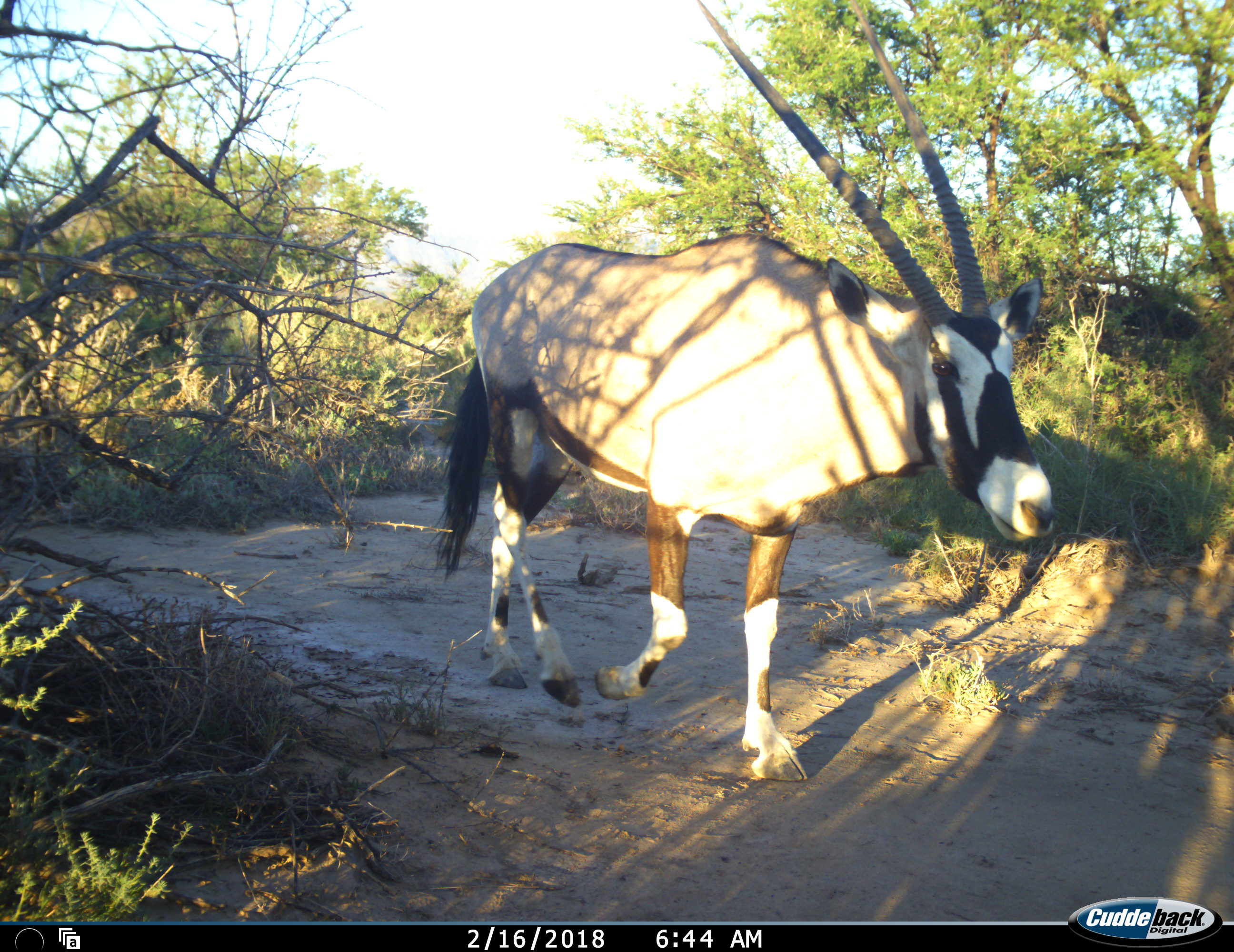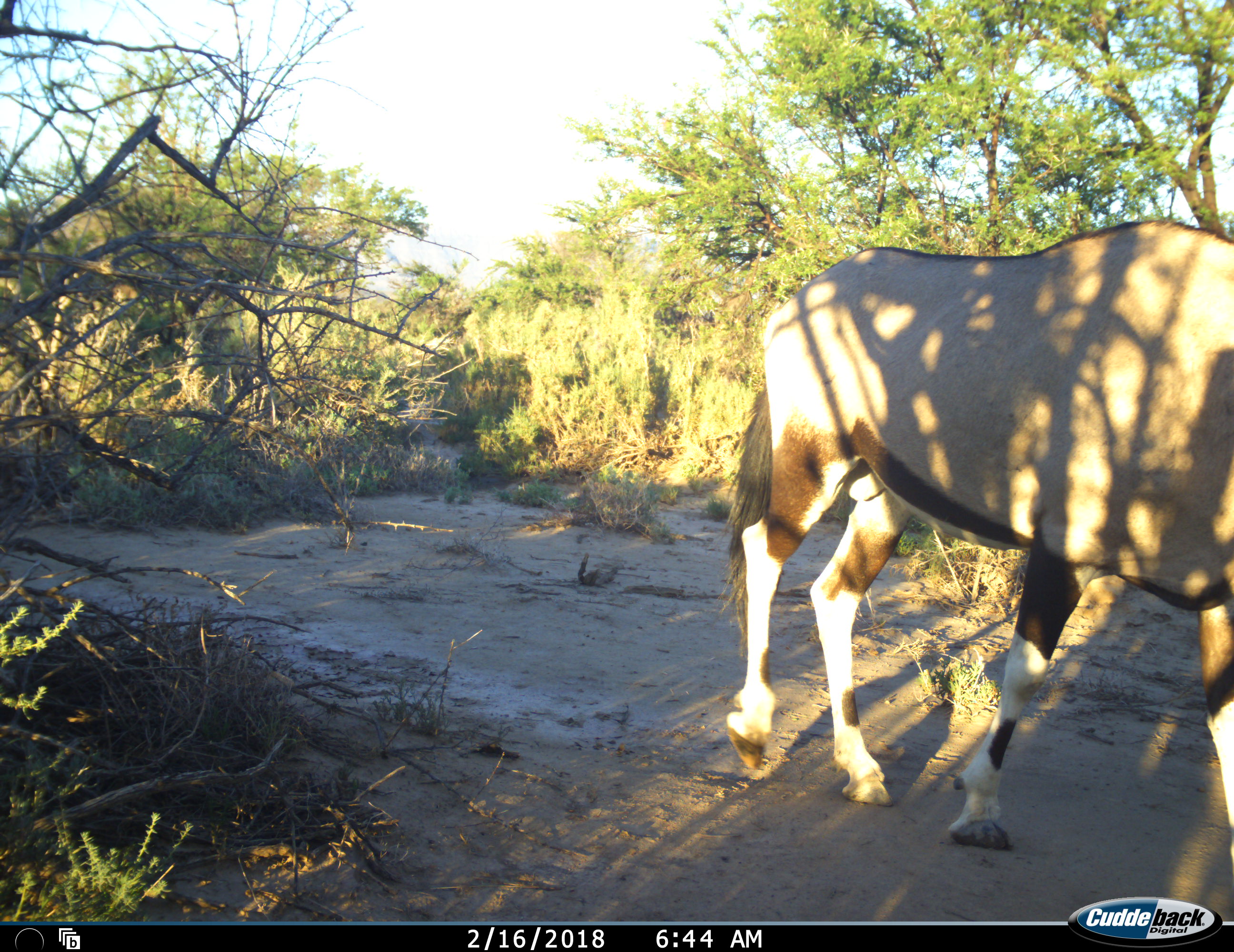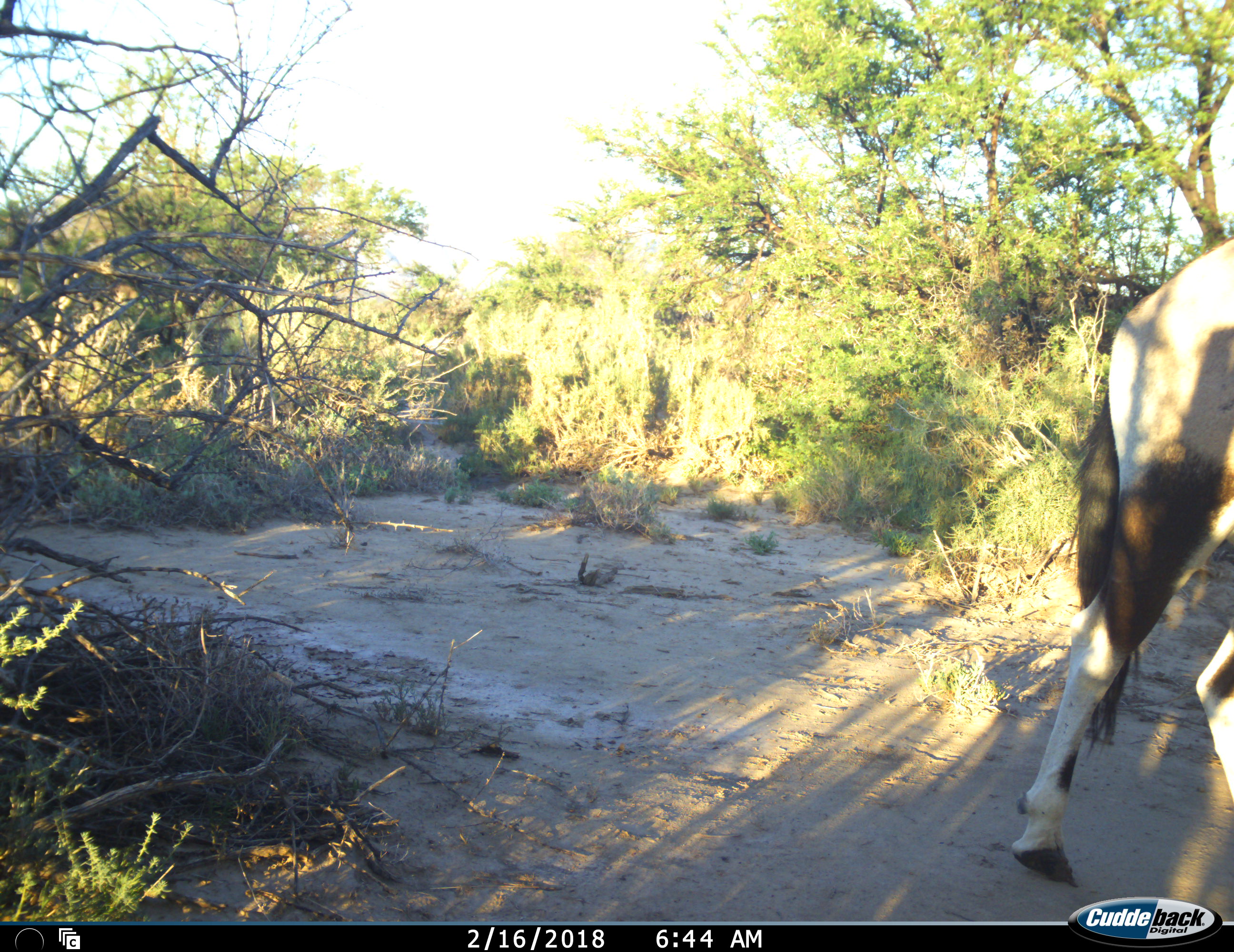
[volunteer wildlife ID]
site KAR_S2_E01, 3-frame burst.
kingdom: Animalia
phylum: Chordata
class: Mammalia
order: Artiodactyla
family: Bovidae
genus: Oryx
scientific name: Oryx gazella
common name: gemsbok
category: oryx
Oryx (gemsbok) (Oryx gazella), count 1. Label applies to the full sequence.